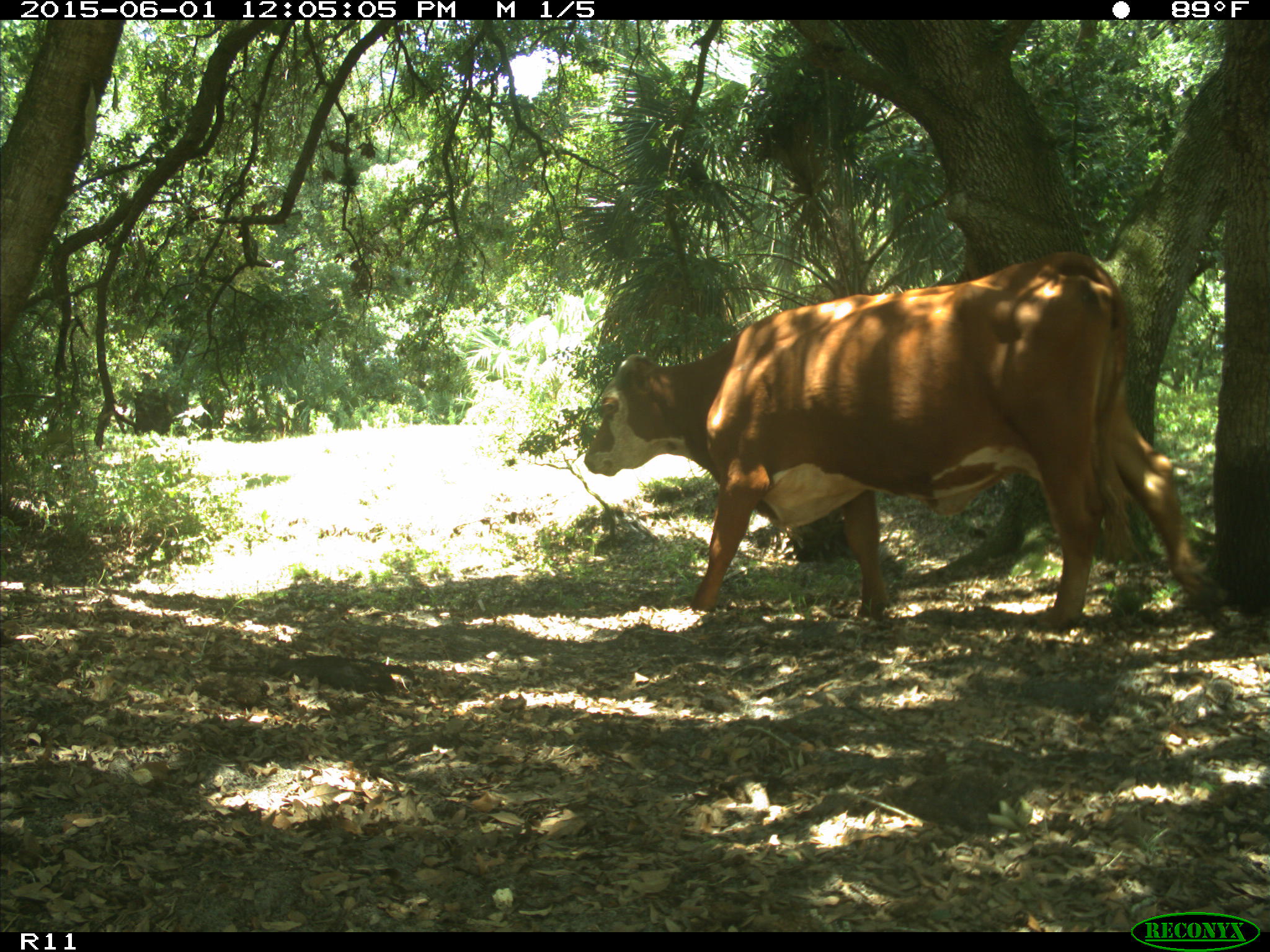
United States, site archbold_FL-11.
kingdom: Animalia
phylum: Chordata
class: Mammalia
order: Artiodactyla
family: Bovidae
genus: Bos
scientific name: Bos taurus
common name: domestic cow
Bos taurus (domestic cow).